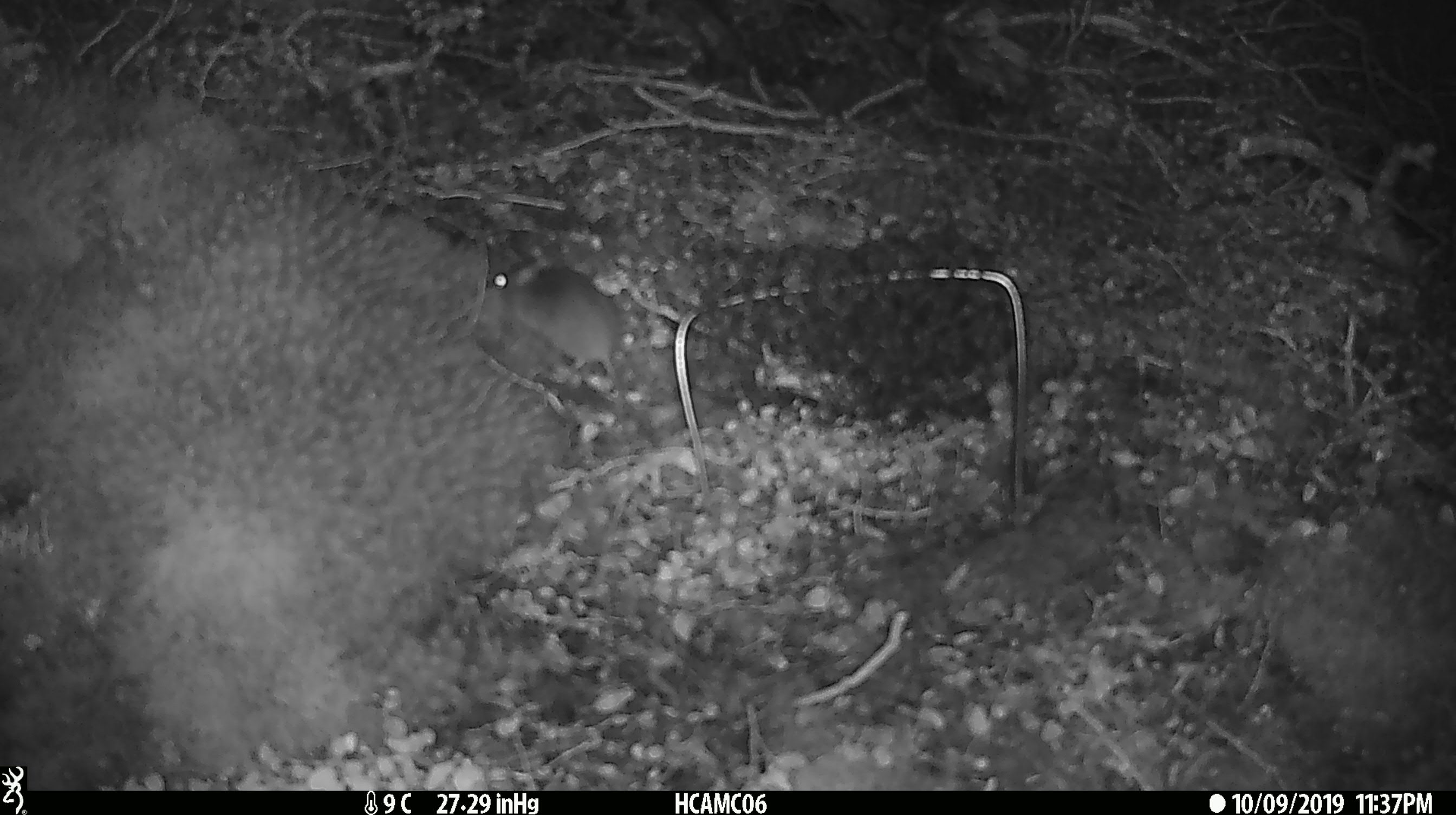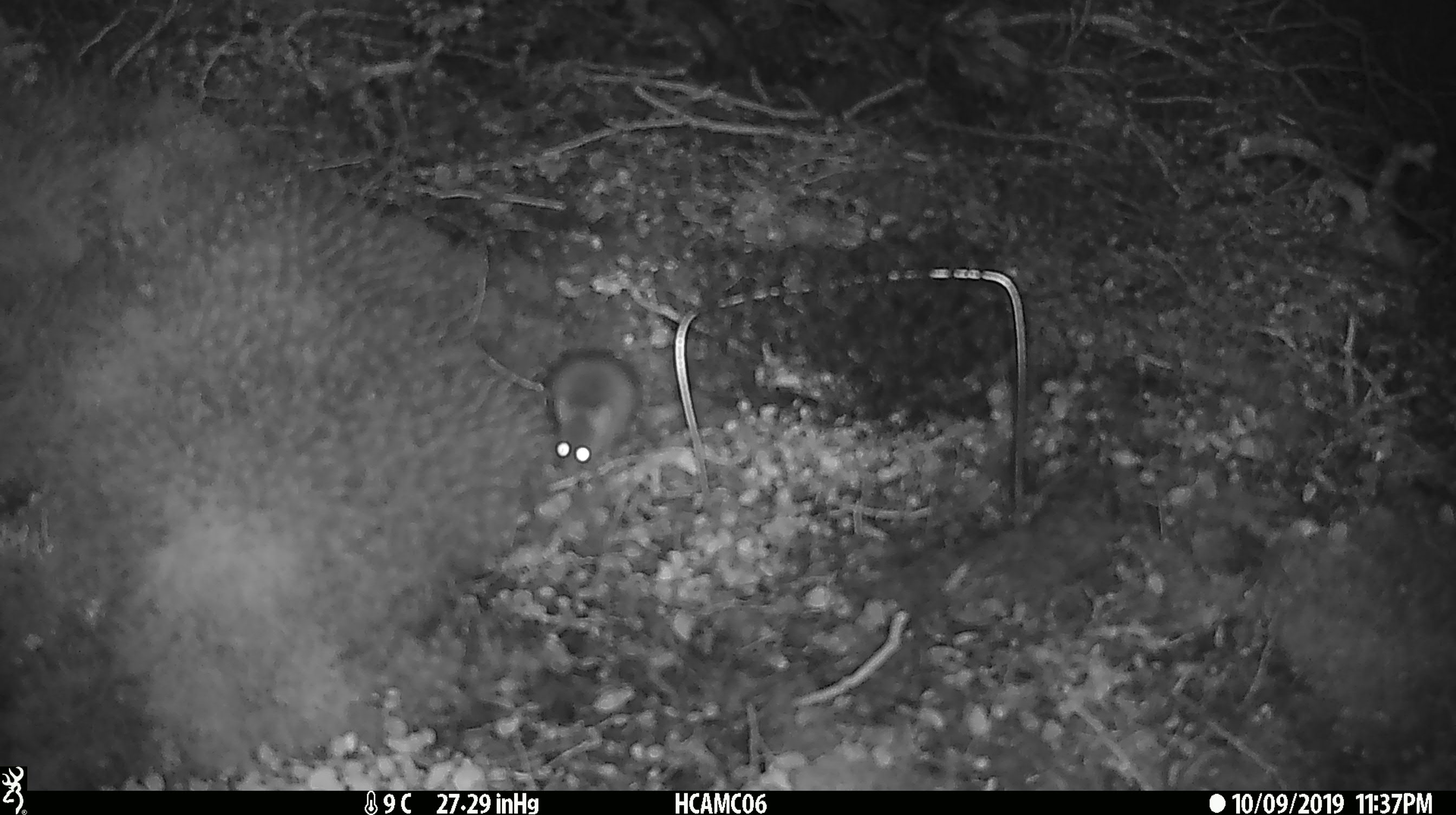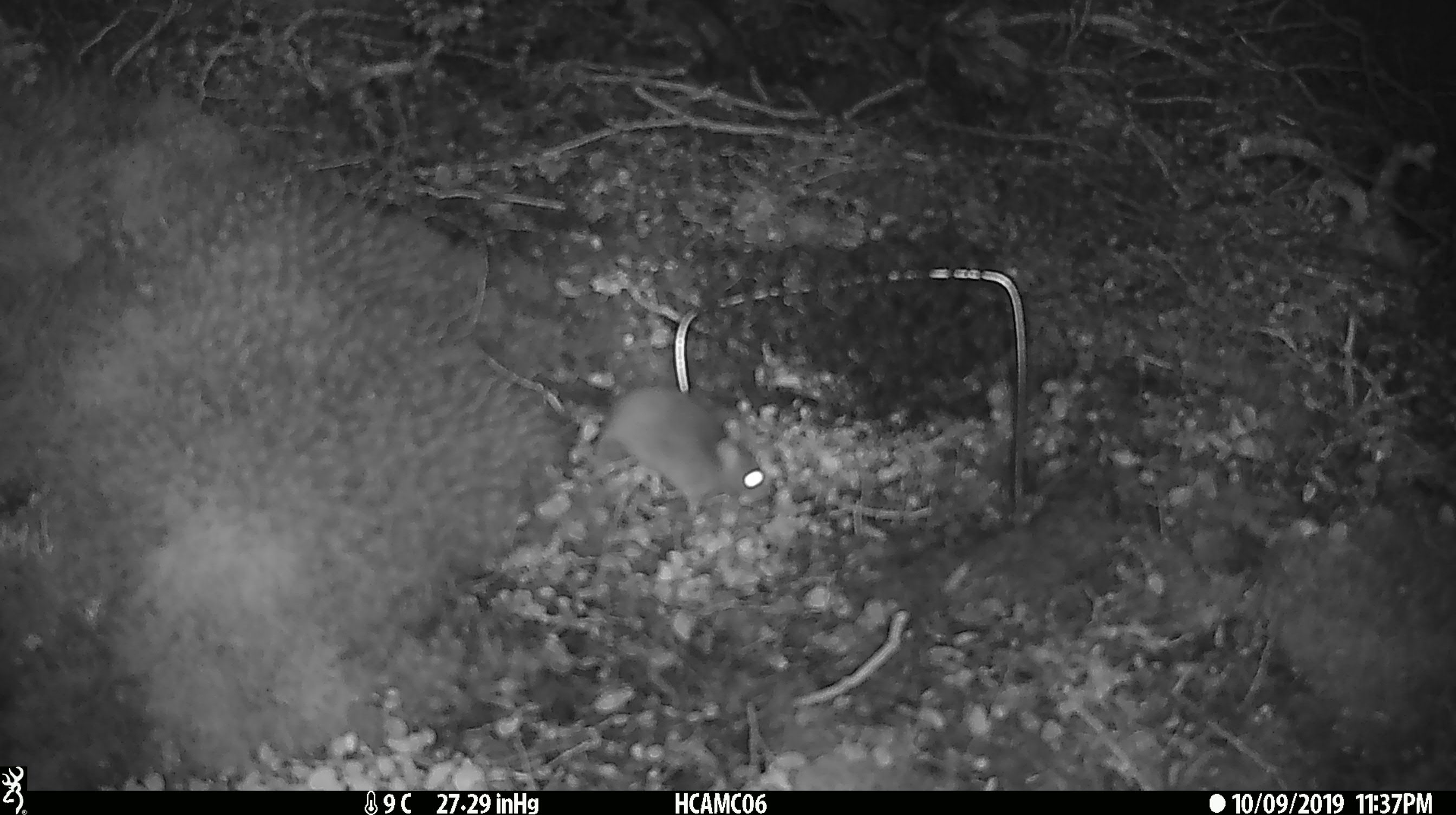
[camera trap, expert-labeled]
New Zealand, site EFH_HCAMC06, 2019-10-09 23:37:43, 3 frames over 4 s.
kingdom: Animalia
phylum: Chordata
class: Mammalia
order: Rodentia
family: Muridae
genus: Mus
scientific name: Mus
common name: mouse